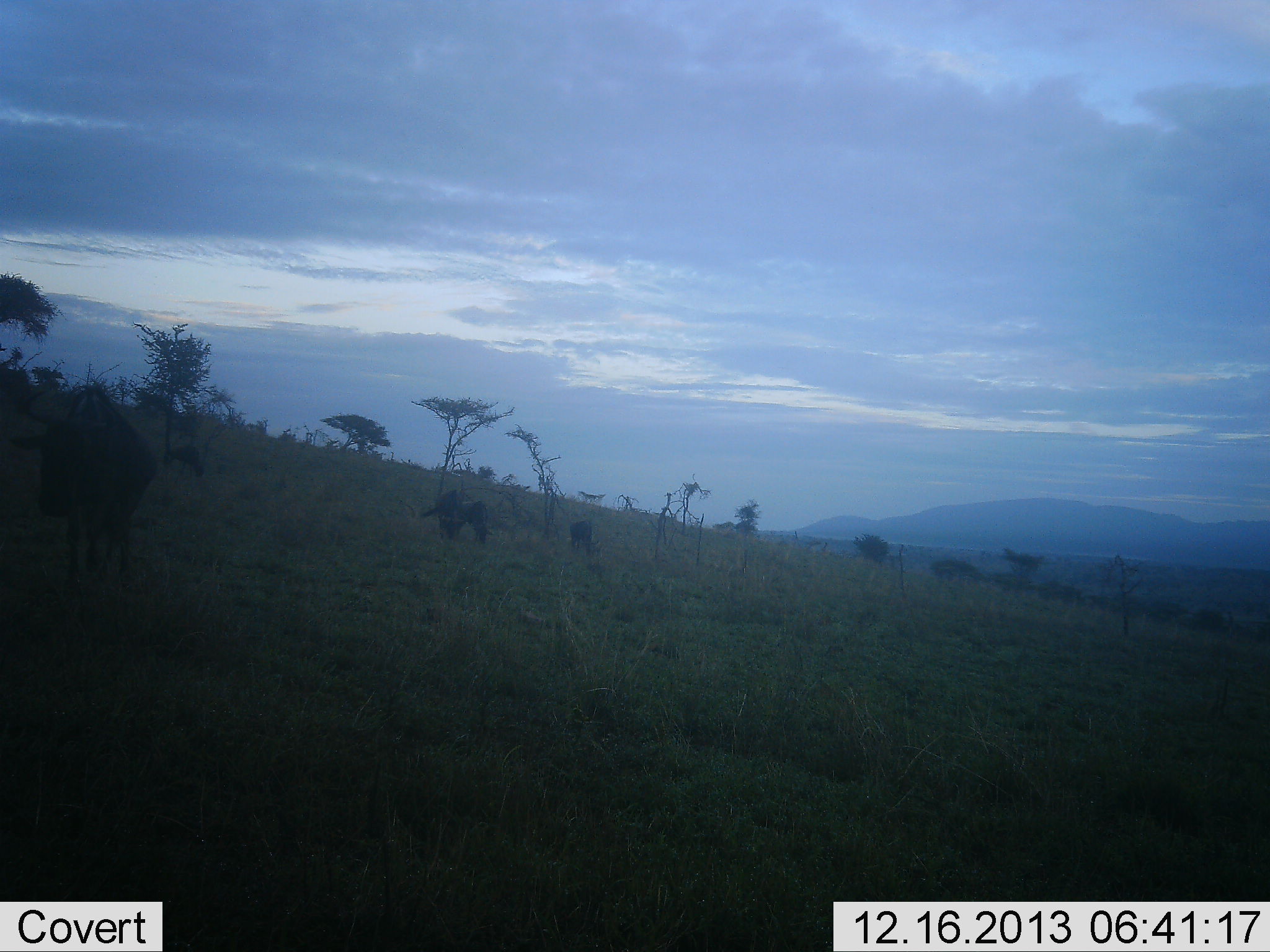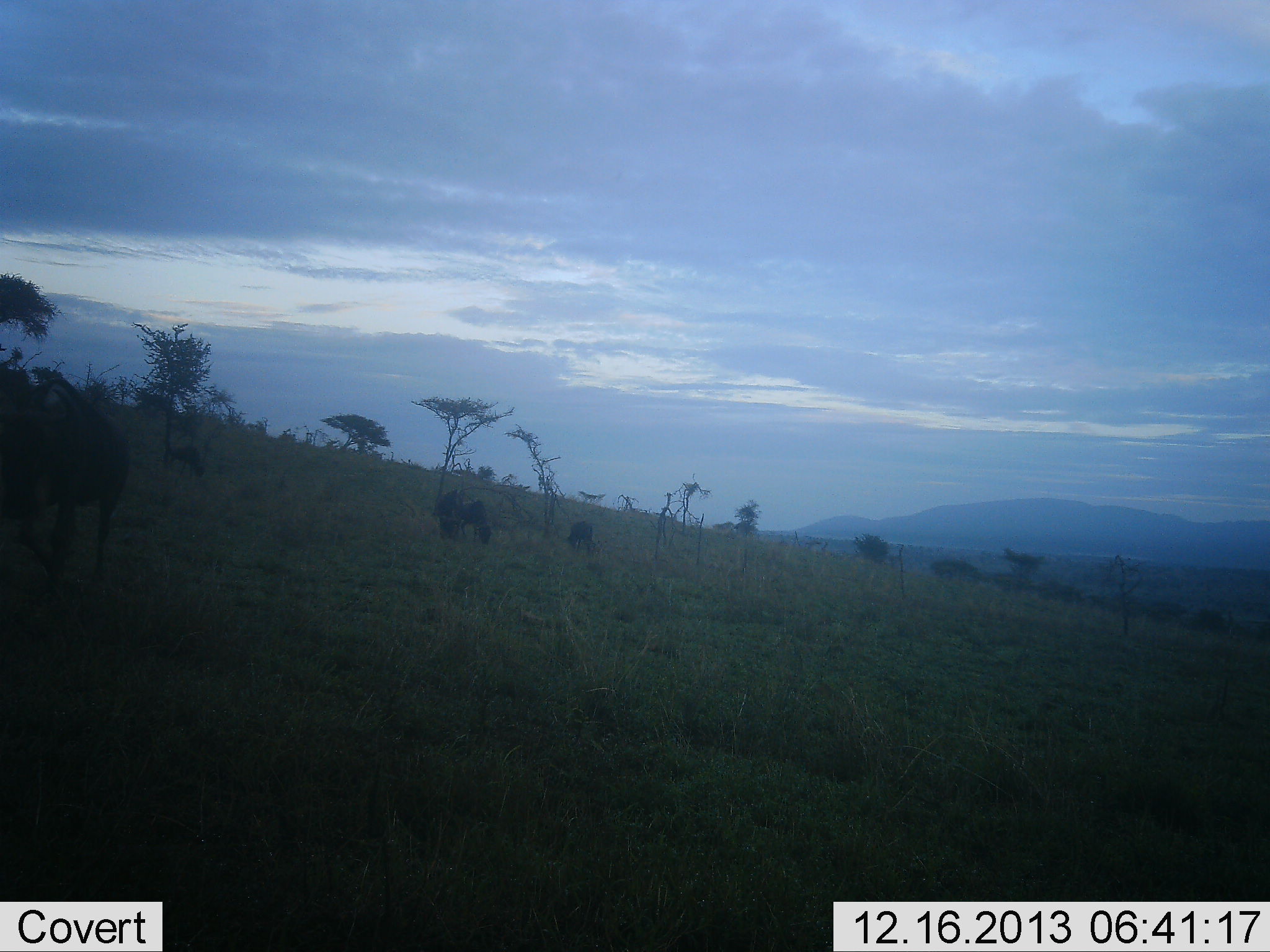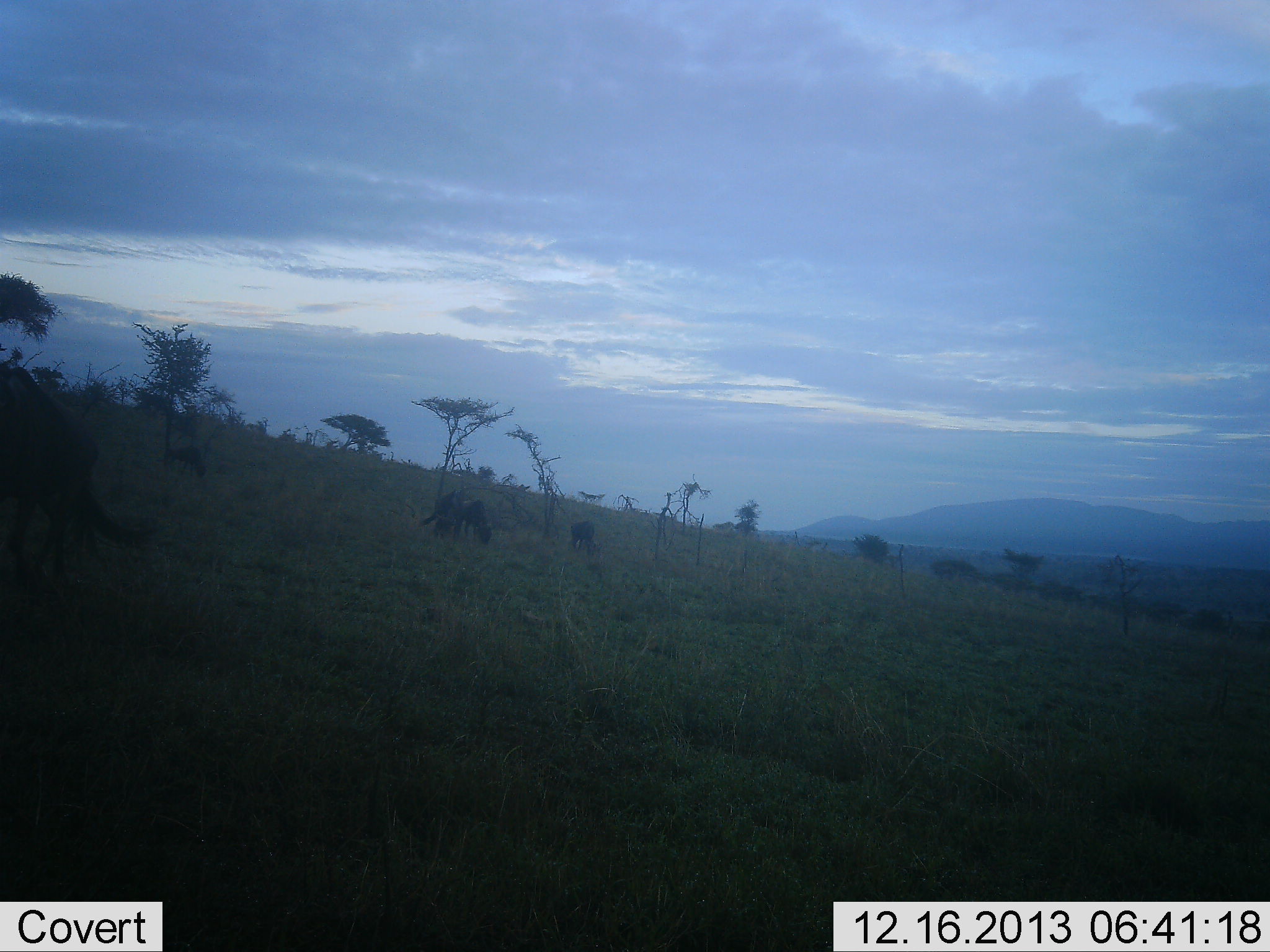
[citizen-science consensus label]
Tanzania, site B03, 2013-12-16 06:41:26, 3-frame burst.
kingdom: Animalia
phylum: Chordata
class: Mammalia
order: Artiodactyla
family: Bovidae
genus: Connochaetes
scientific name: Connochaetes taurinus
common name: blue wildebeest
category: wildebeest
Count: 4.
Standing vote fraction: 18%.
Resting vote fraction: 0%.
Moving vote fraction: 55%.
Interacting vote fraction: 0%.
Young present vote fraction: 0%.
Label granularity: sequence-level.